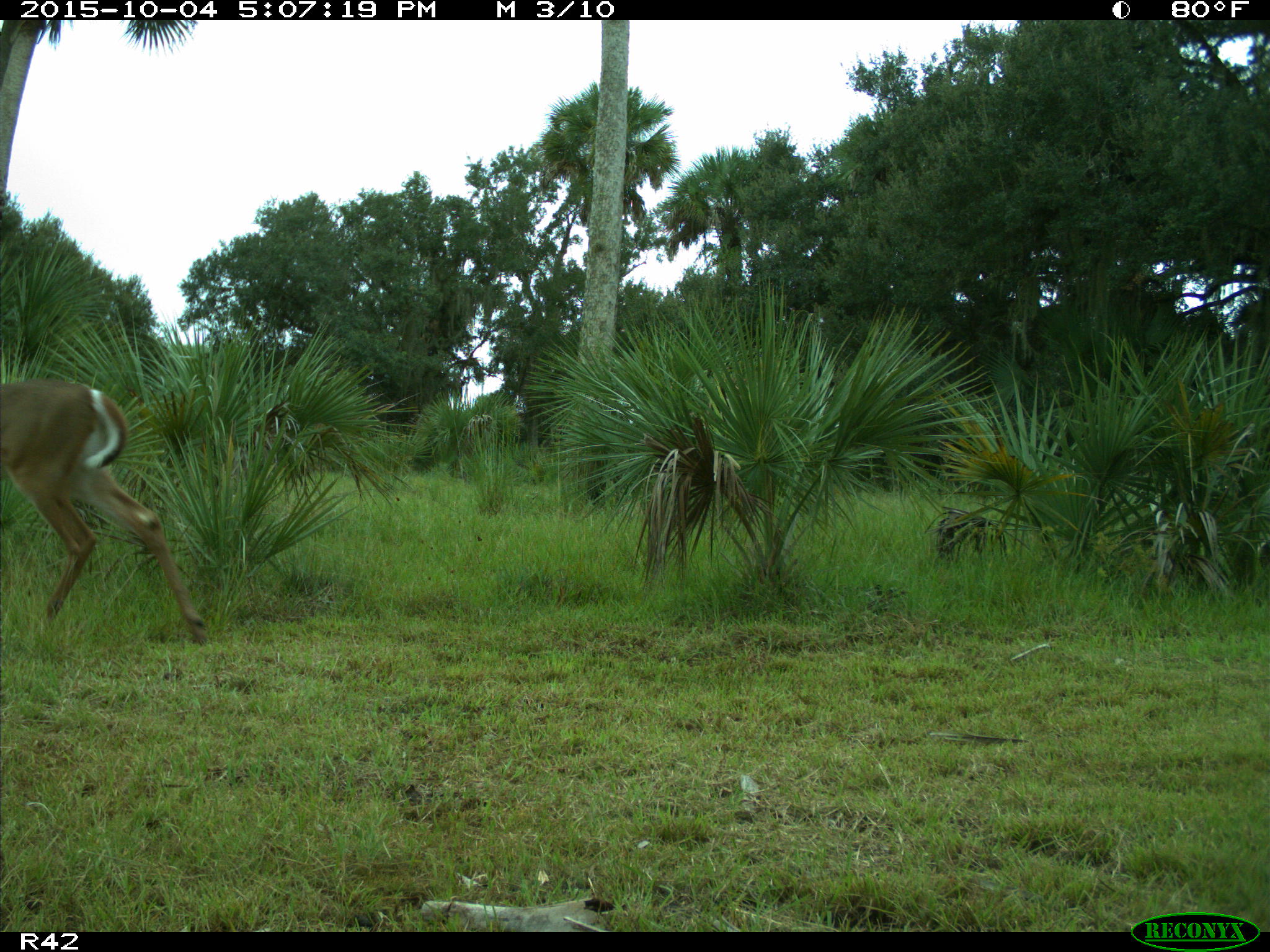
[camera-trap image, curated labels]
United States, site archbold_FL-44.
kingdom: Animalia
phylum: Chordata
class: Mammalia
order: Artiodactyla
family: Cervidae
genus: Odocoileus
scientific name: Odocoileus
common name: deer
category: unidentified deer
Unidentified deer (deer) (Odocoileus).